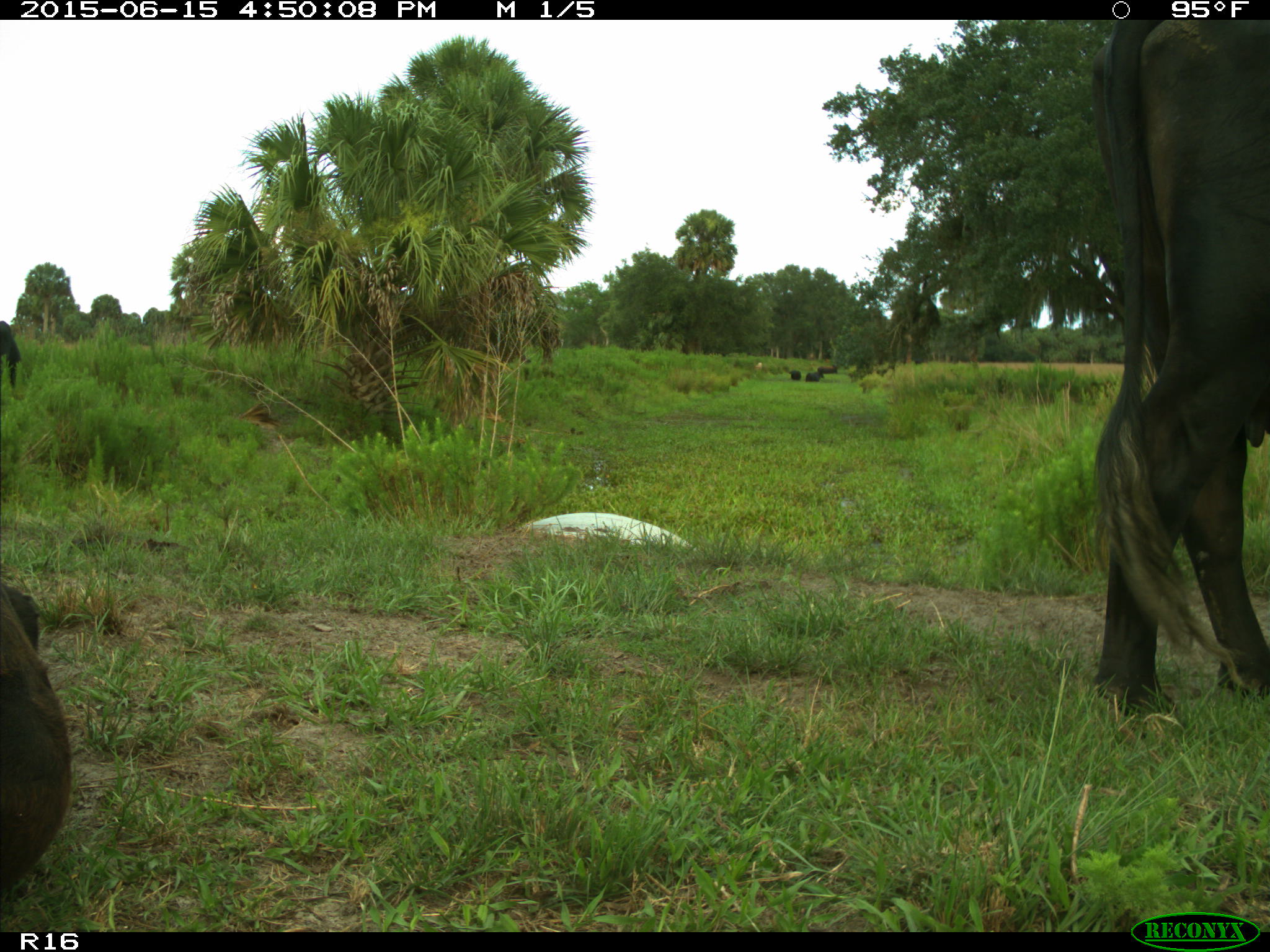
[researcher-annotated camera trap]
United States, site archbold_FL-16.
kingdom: Animalia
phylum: Chordata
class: Mammalia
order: Artiodactyla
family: Bovidae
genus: Bos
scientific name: Bos taurus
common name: domestic cow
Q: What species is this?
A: Bos taurus (domestic cow).